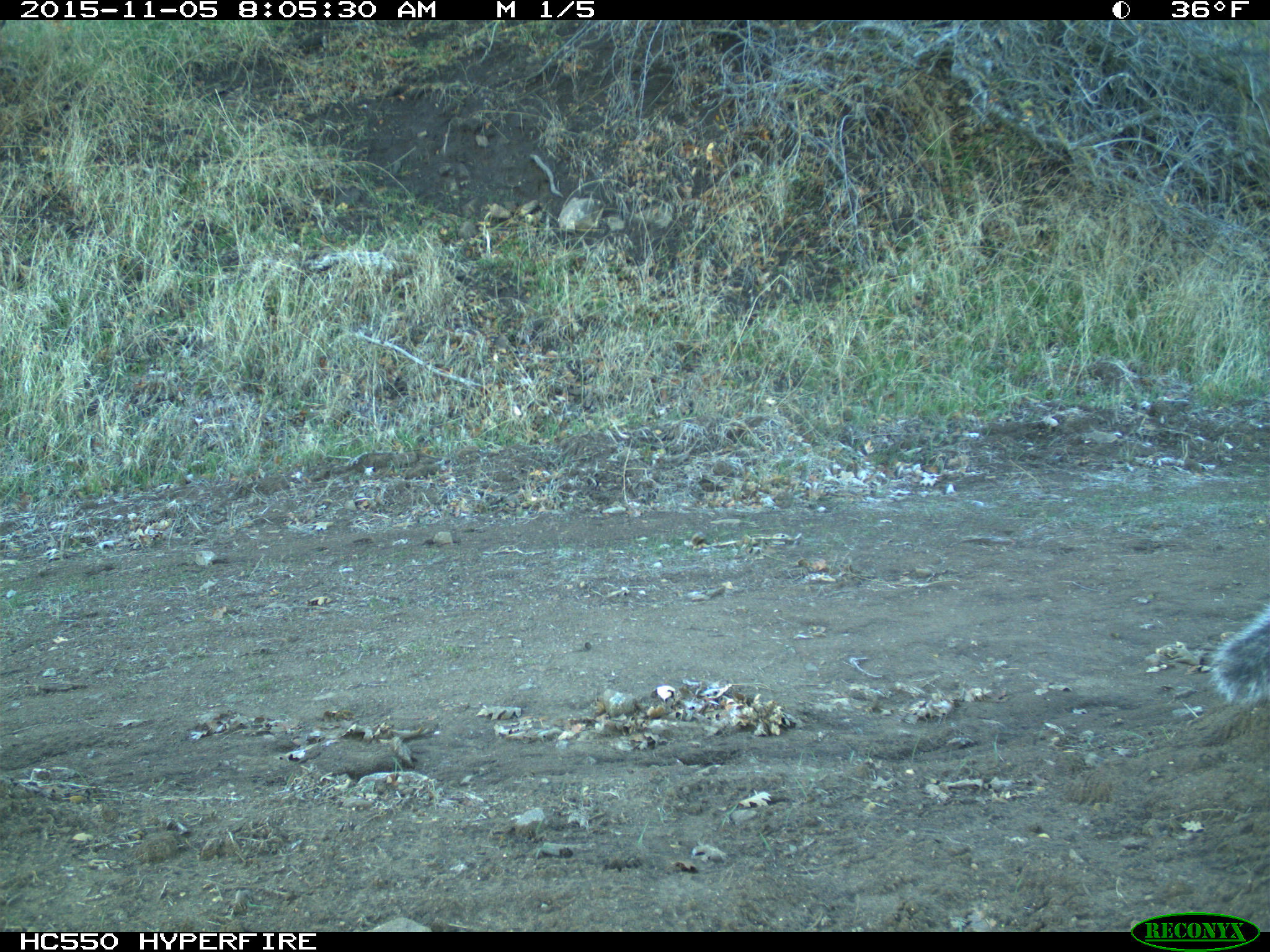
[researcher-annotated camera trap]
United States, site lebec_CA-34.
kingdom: Animalia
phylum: Chordata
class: Mammalia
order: Rodentia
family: Sciuridae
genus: Sciurus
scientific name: Sciurus carolinensis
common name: eastern gray squirrel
Sciurus carolinensis (eastern gray squirrel).